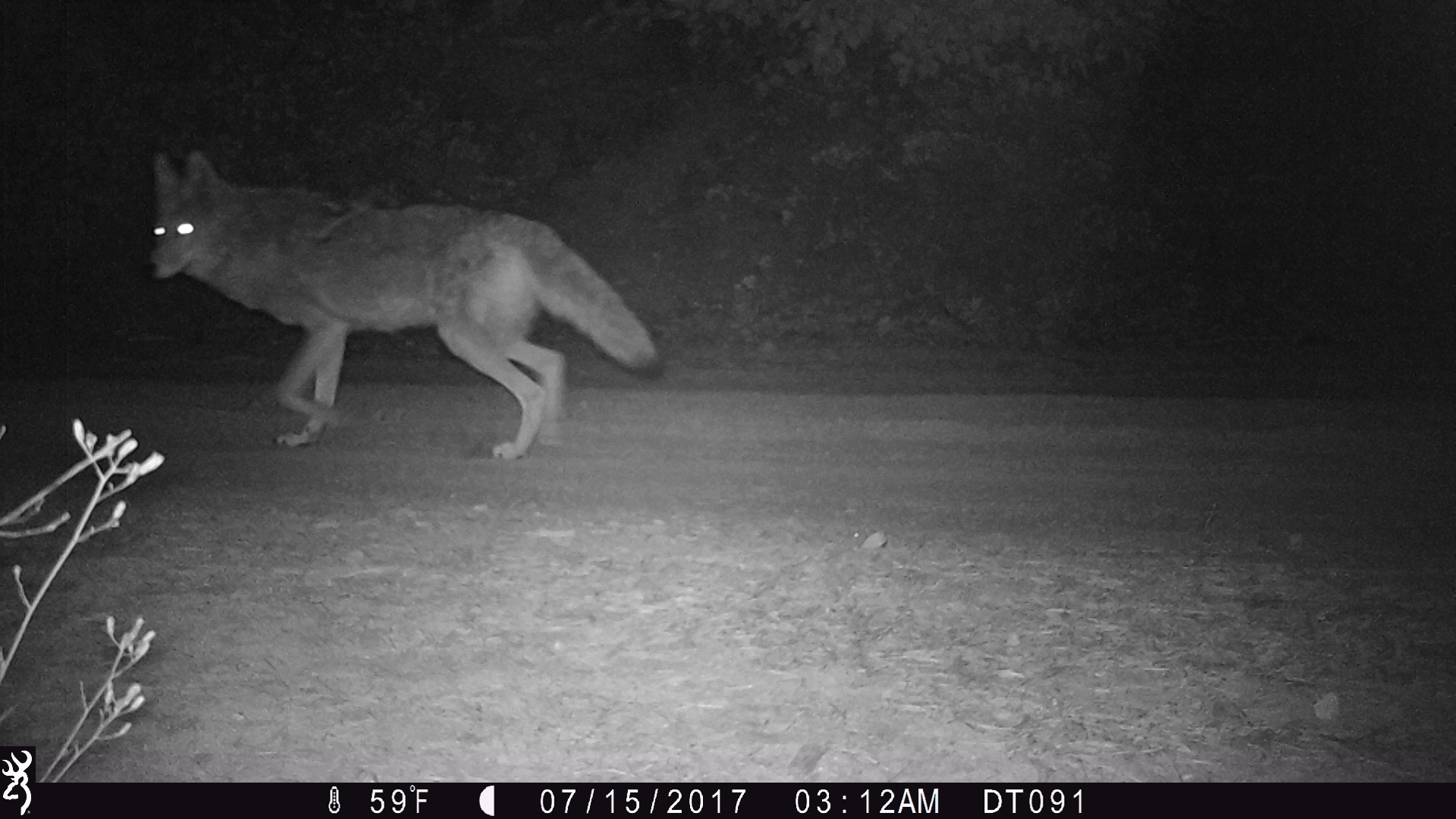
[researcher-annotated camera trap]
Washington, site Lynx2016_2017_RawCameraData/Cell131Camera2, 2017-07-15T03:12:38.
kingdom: Animalia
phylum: Chordata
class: Mammalia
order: Carnivora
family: Canidae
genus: Canis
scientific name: Canis latrans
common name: coyote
Canis latrans (coyote). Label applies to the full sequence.